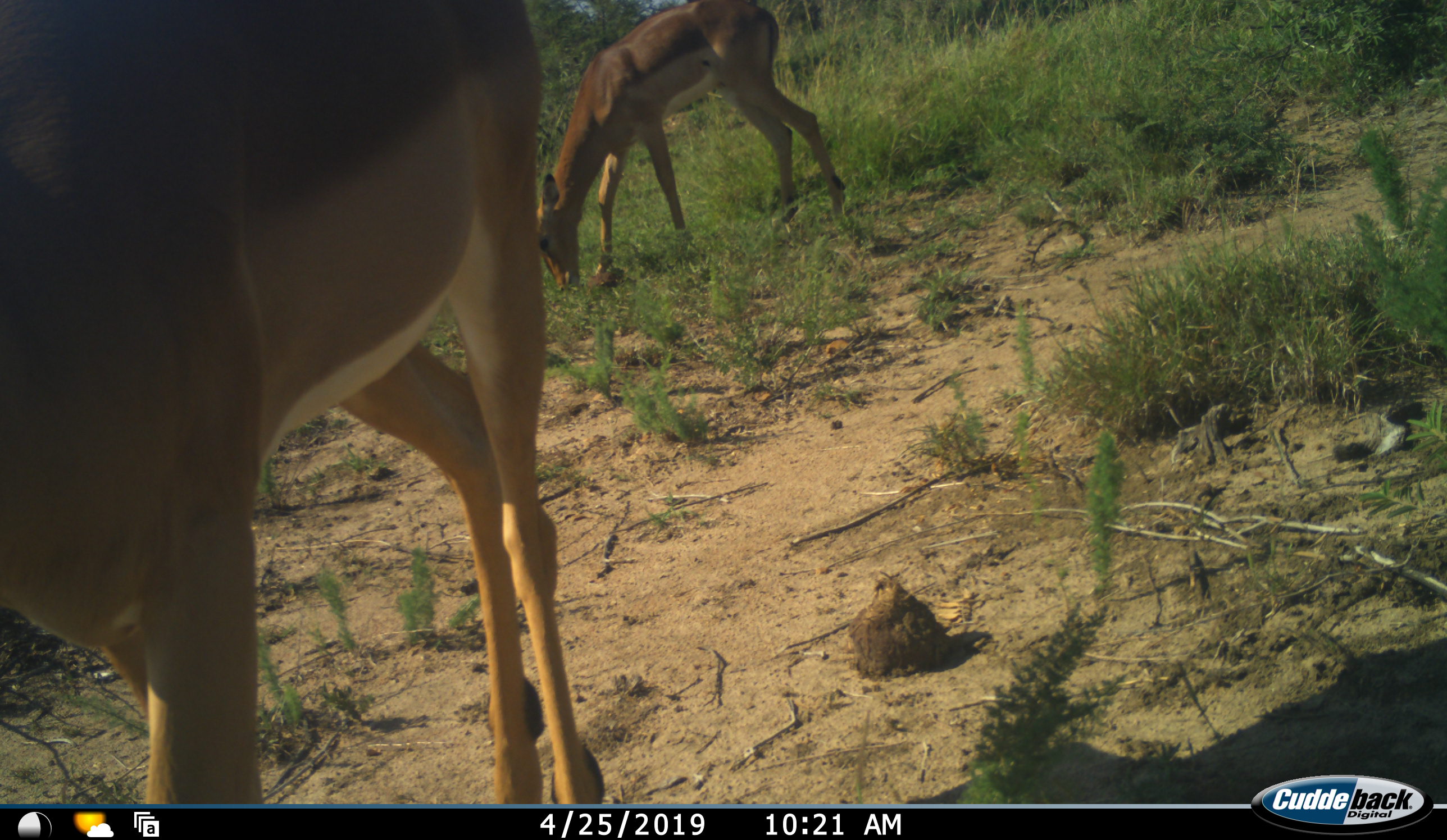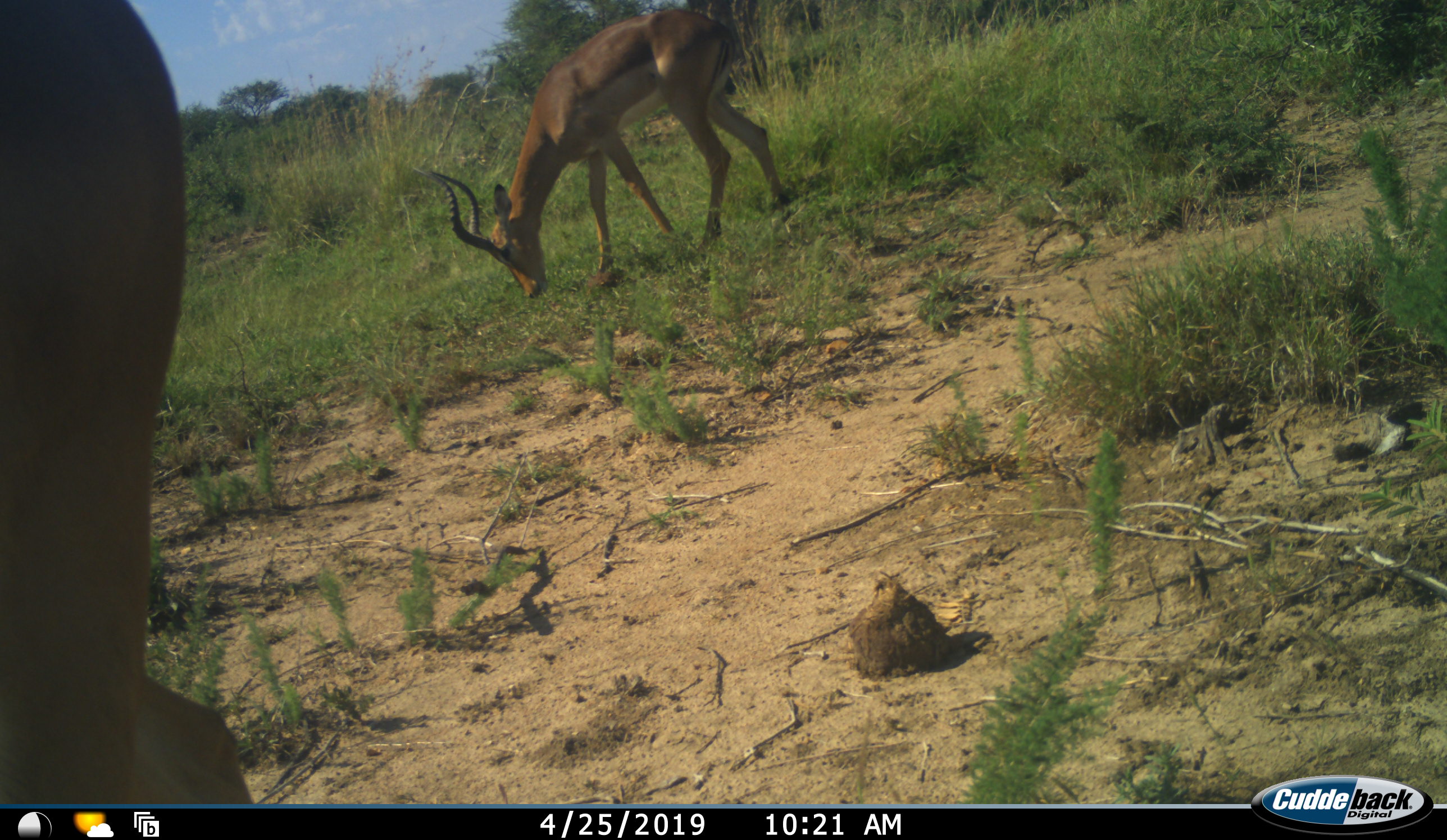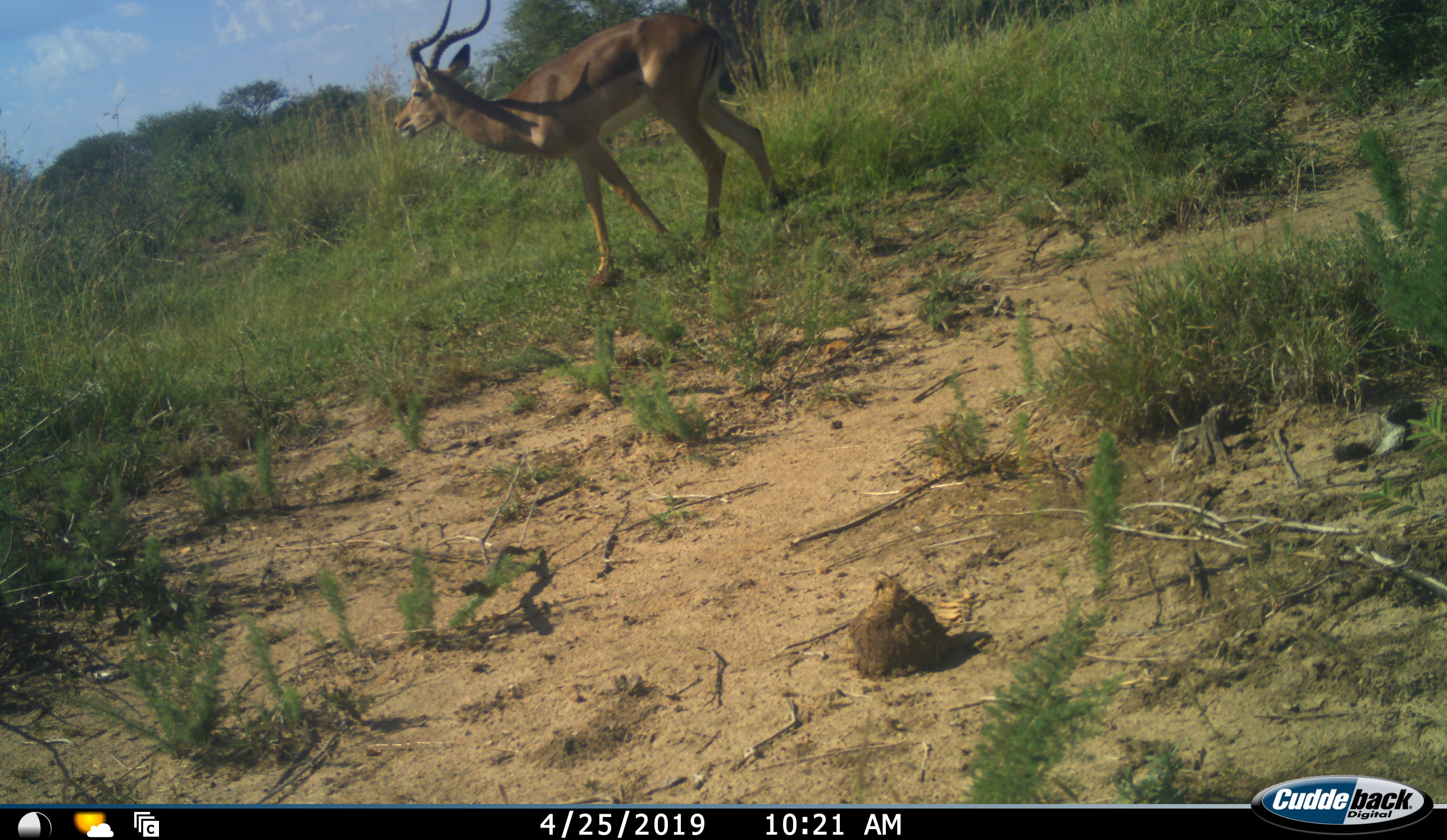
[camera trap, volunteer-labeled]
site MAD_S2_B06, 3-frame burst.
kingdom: Animalia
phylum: Chordata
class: Mammalia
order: Artiodactyla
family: Bovidae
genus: Aepyceros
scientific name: Aepyceros melampus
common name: impala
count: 2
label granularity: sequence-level